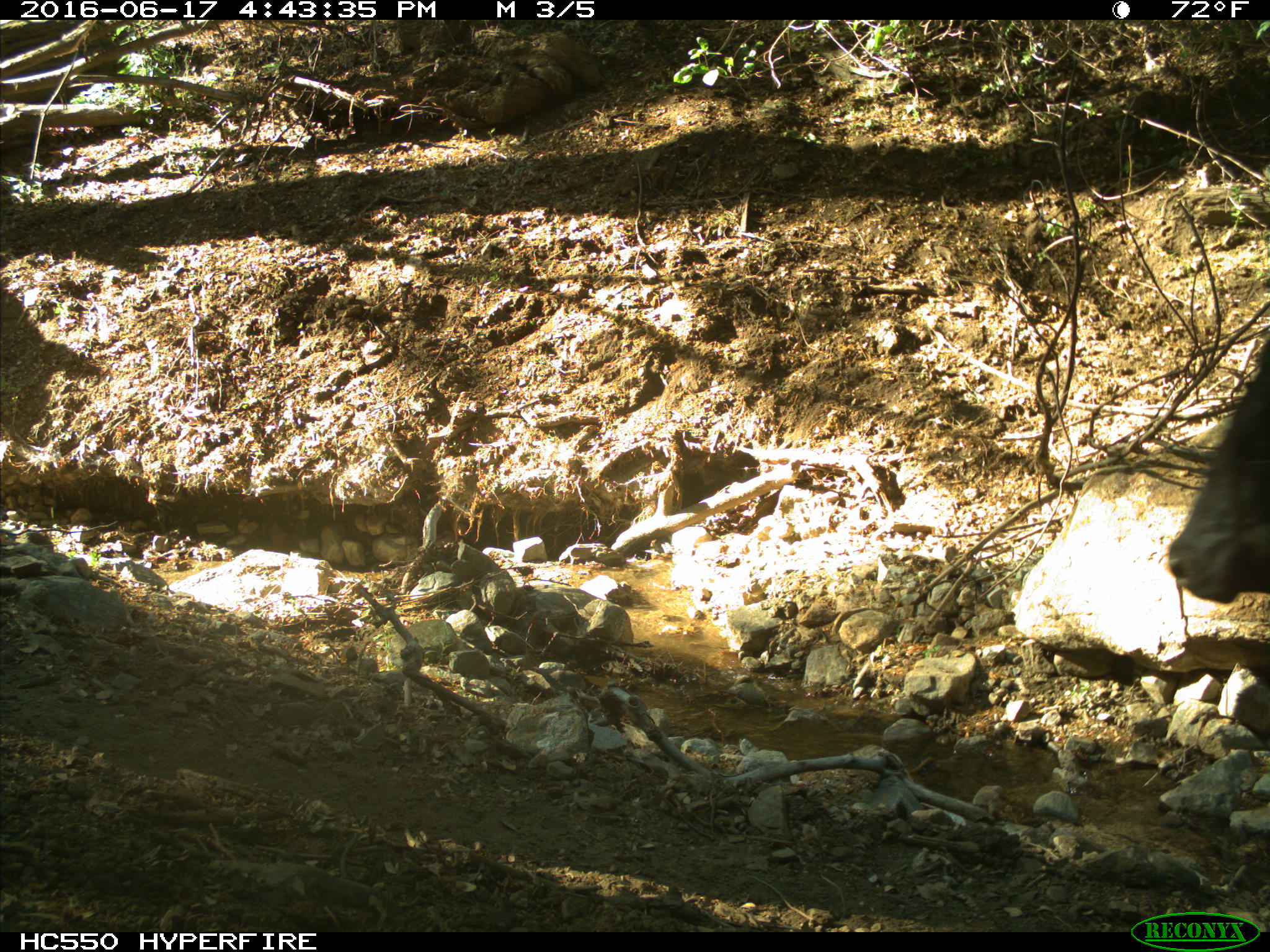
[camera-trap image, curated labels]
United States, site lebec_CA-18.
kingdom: Animalia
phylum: Chordata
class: Mammalia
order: Artiodactyla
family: Bovidae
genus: Bos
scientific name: Bos taurus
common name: domestic cow